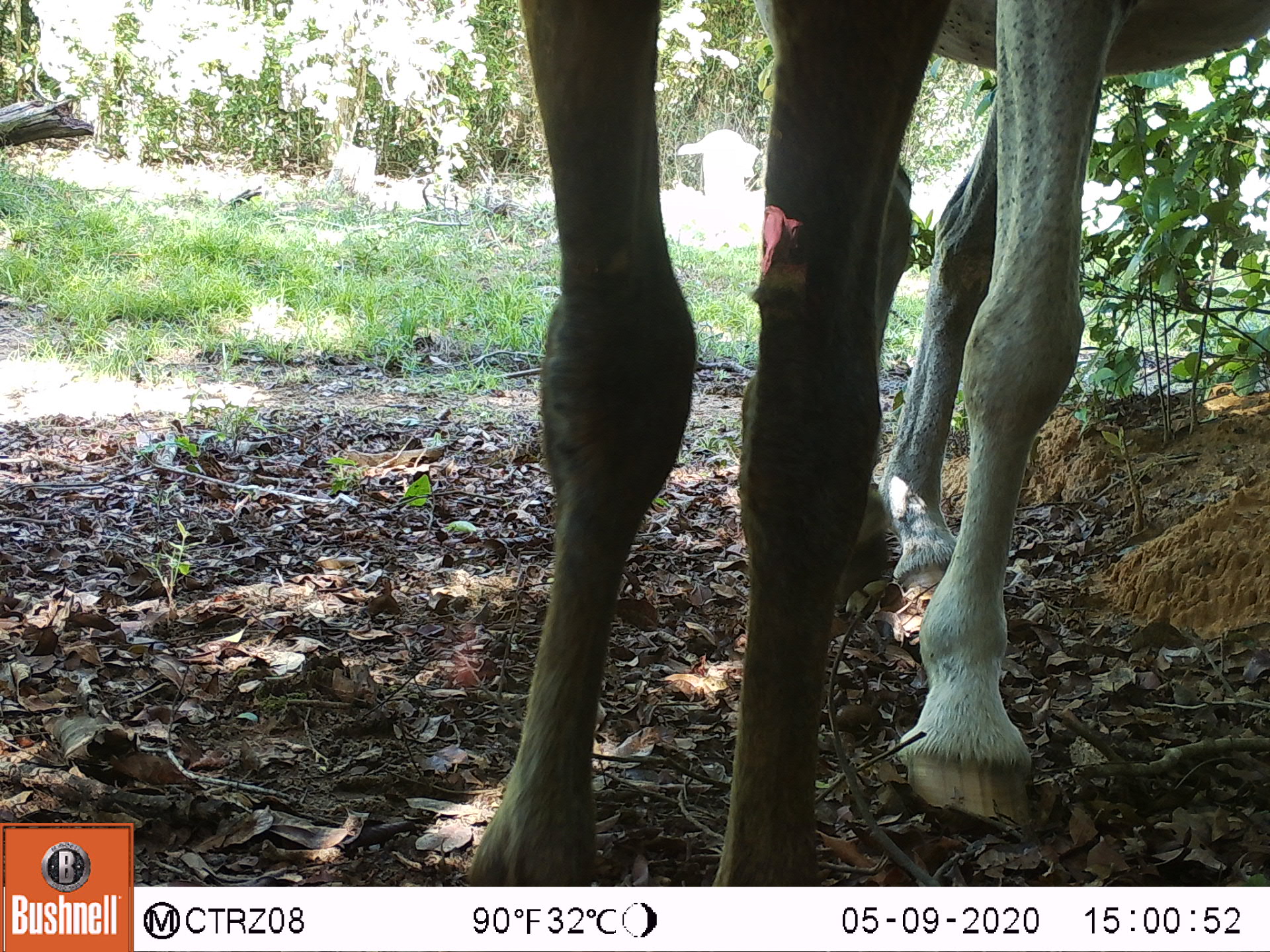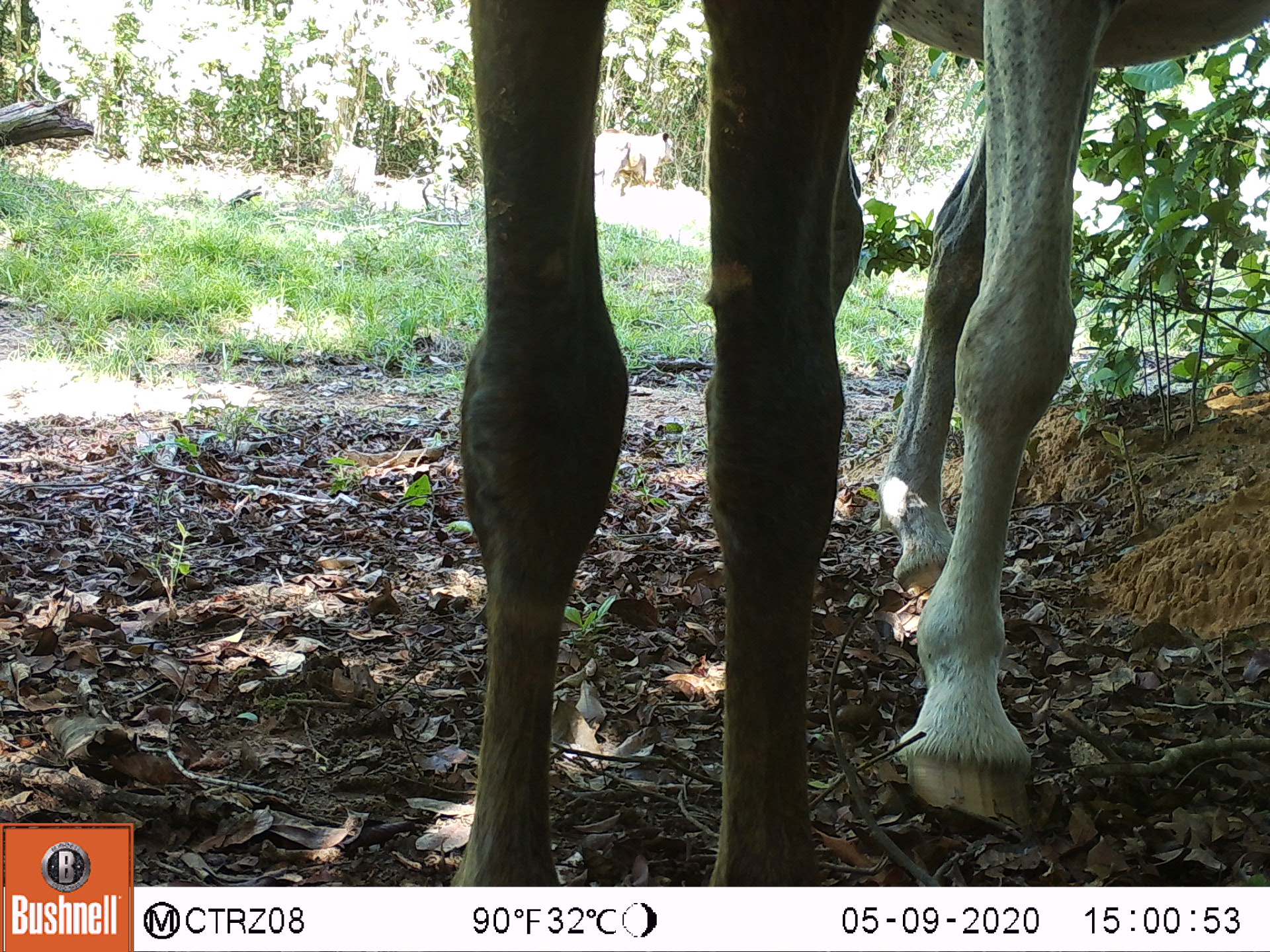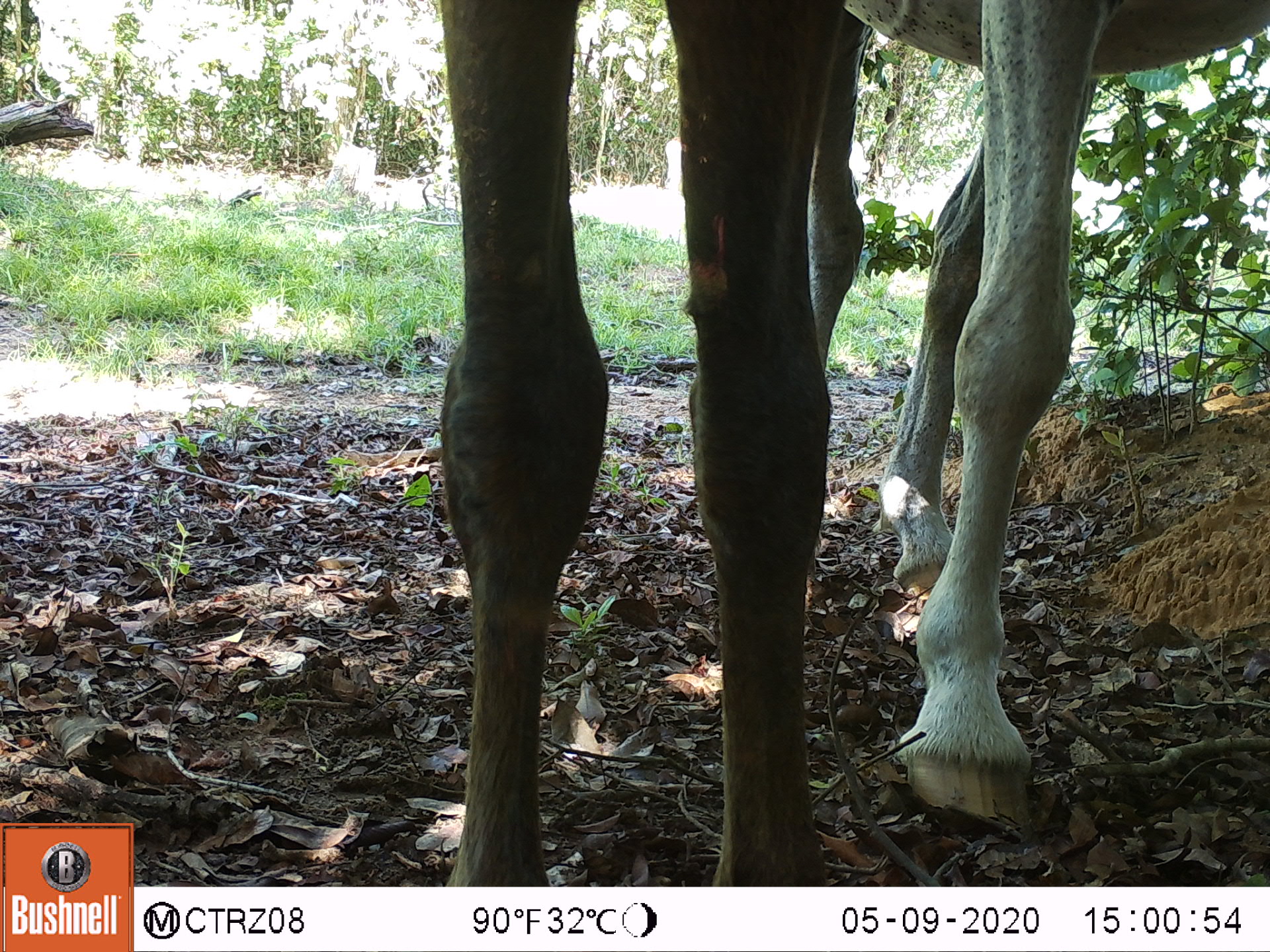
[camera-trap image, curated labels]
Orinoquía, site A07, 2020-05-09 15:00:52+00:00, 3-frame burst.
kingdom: Animalia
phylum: Chordata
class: Mammalia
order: Artiodactyla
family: Bovidae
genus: Bos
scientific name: Bos taurus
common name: cow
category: cattle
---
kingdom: Animalia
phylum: Chordata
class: Mammalia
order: Perissodactyla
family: Equidae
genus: Equus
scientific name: Equus caballus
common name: domestic horse